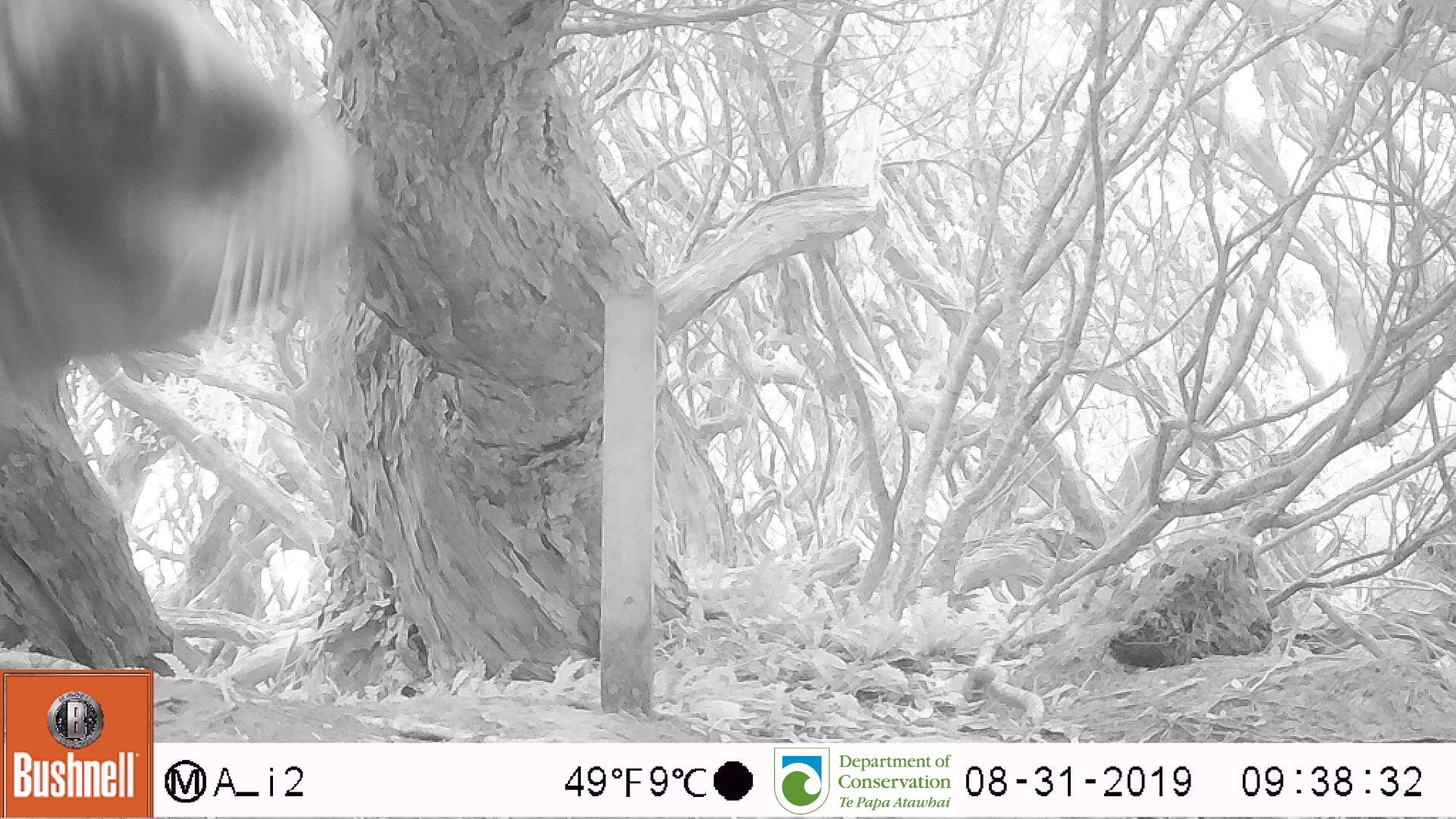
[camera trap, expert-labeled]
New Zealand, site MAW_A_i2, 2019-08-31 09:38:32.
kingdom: Animalia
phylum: Chordata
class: Mammalia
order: Carnivora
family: Otariidae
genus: Phocarctos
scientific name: Phocarctos hookeri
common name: new zealand sea lion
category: sealion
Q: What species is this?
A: Sealion (new zealand sea lion) (Phocarctos hookeri).